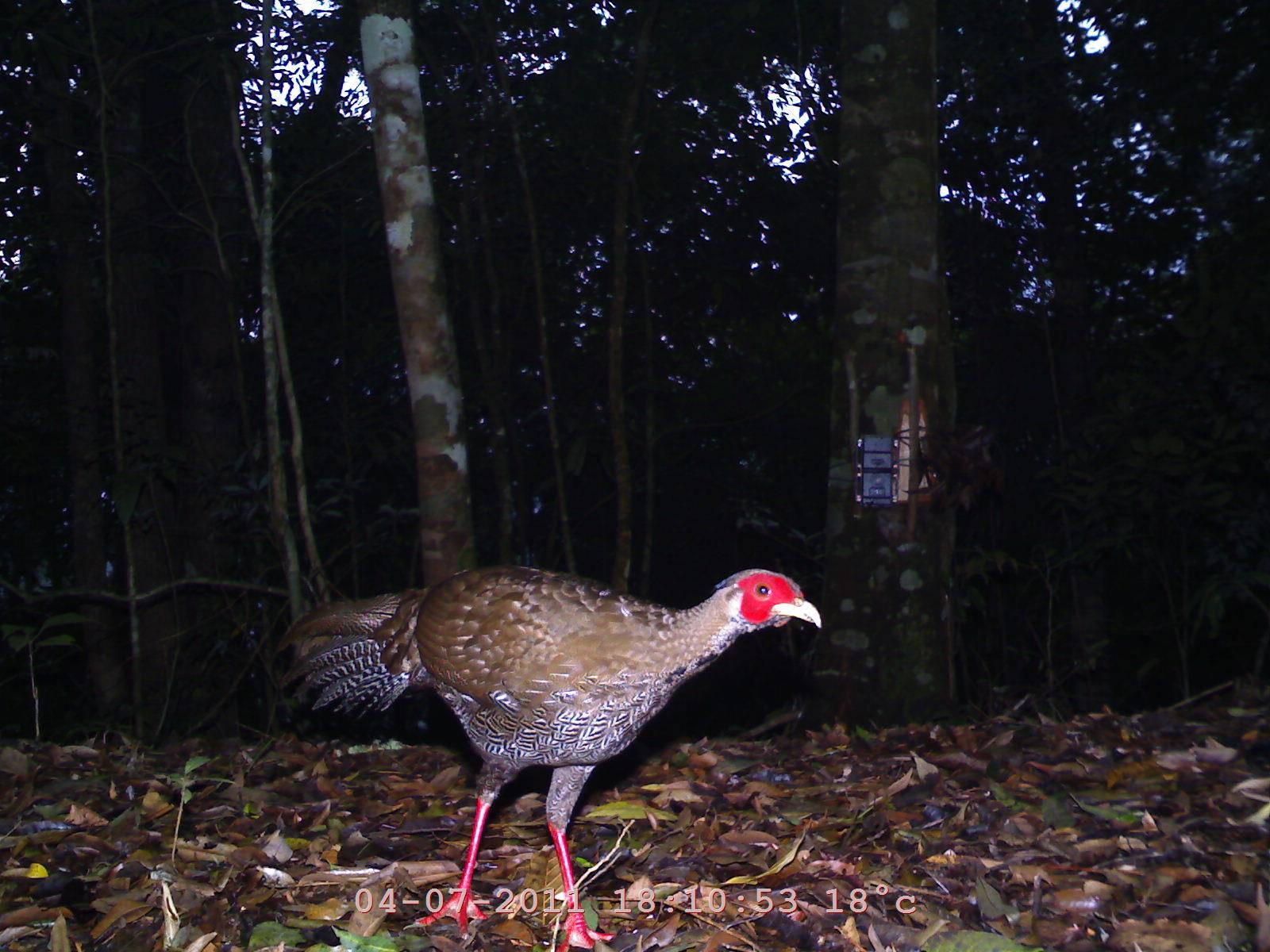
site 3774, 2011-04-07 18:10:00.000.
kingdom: Animalia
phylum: Chordata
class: Aves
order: Galliformes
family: Phasianidae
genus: Lophura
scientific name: Lophura nycthemera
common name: silver pheasant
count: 1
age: adult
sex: female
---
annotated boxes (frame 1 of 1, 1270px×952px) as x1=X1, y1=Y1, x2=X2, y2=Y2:
lophura nycthemera: x1=268, y1=558, x2=821, y2=946